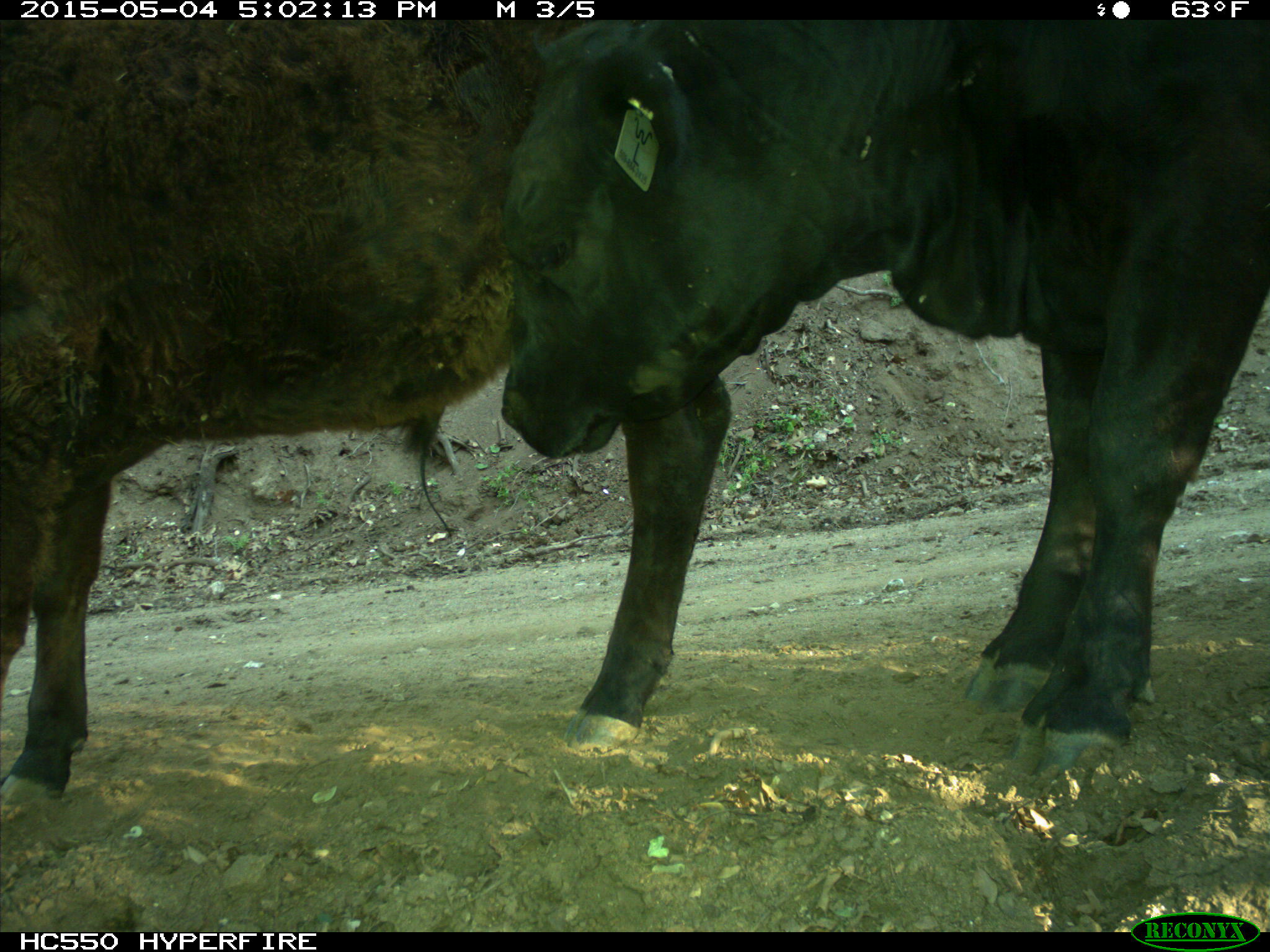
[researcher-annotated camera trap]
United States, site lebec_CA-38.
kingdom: Animalia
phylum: Chordata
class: Mammalia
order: Artiodactyla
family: Bovidae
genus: Bos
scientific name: Bos taurus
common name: domestic cow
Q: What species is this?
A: Bos taurus (domestic cow).